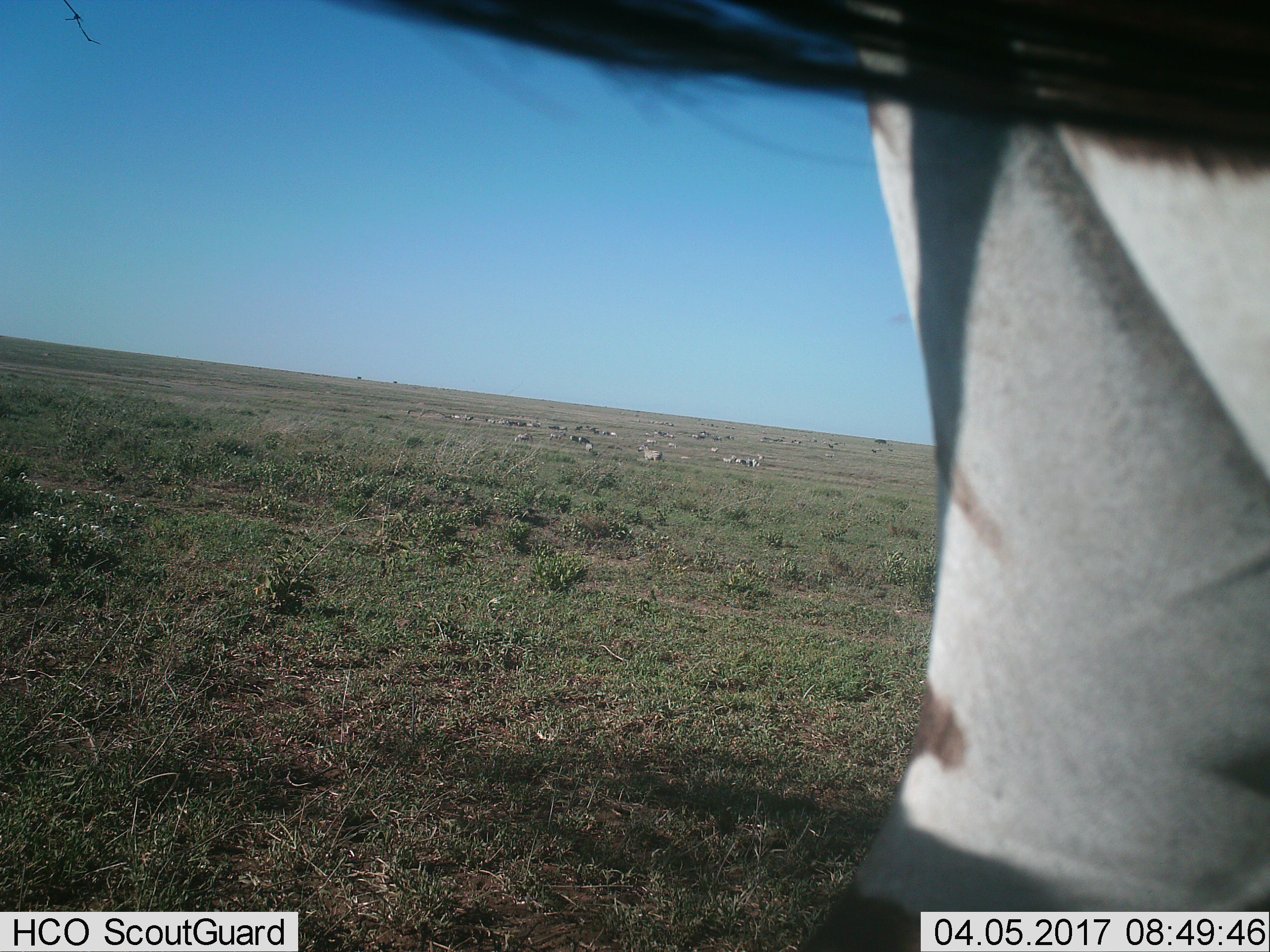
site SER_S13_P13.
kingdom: Animalia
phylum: Chordata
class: Mammalia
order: Perissodactyla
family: Equidae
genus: Equus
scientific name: Equus quagga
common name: plains zebra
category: zebraplains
Zebraplains (plains zebra) (Equus quagga), count 1. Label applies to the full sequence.